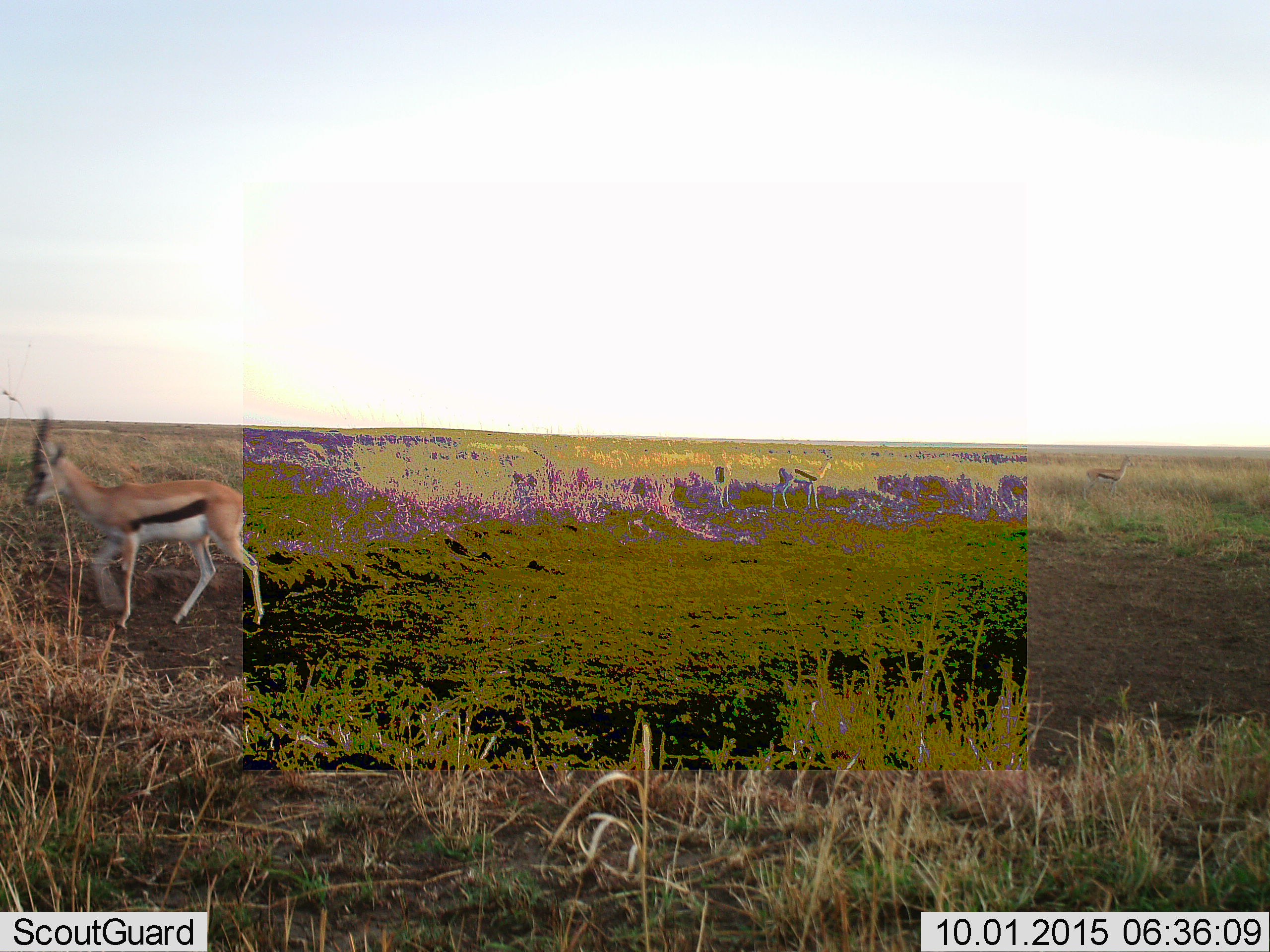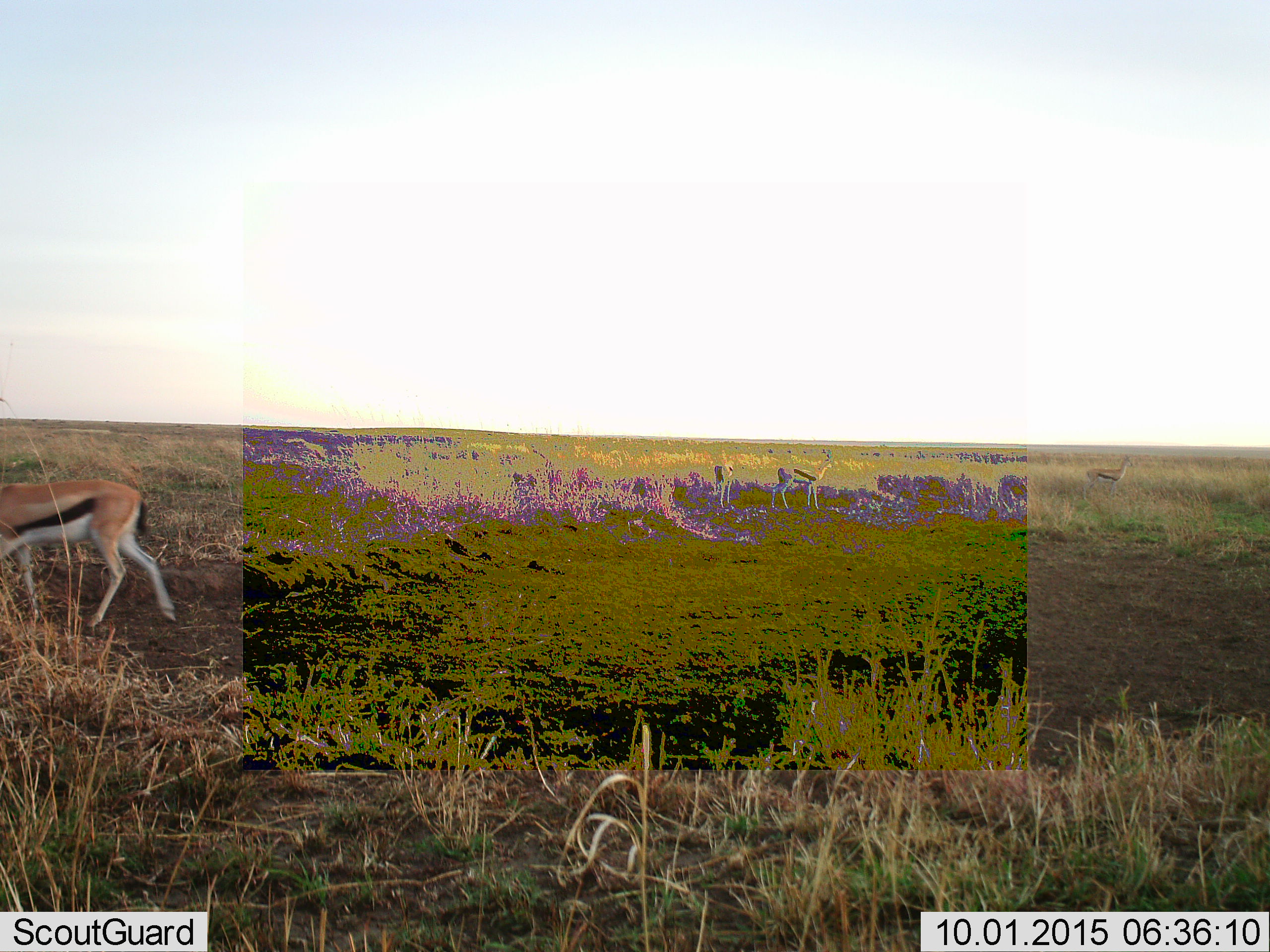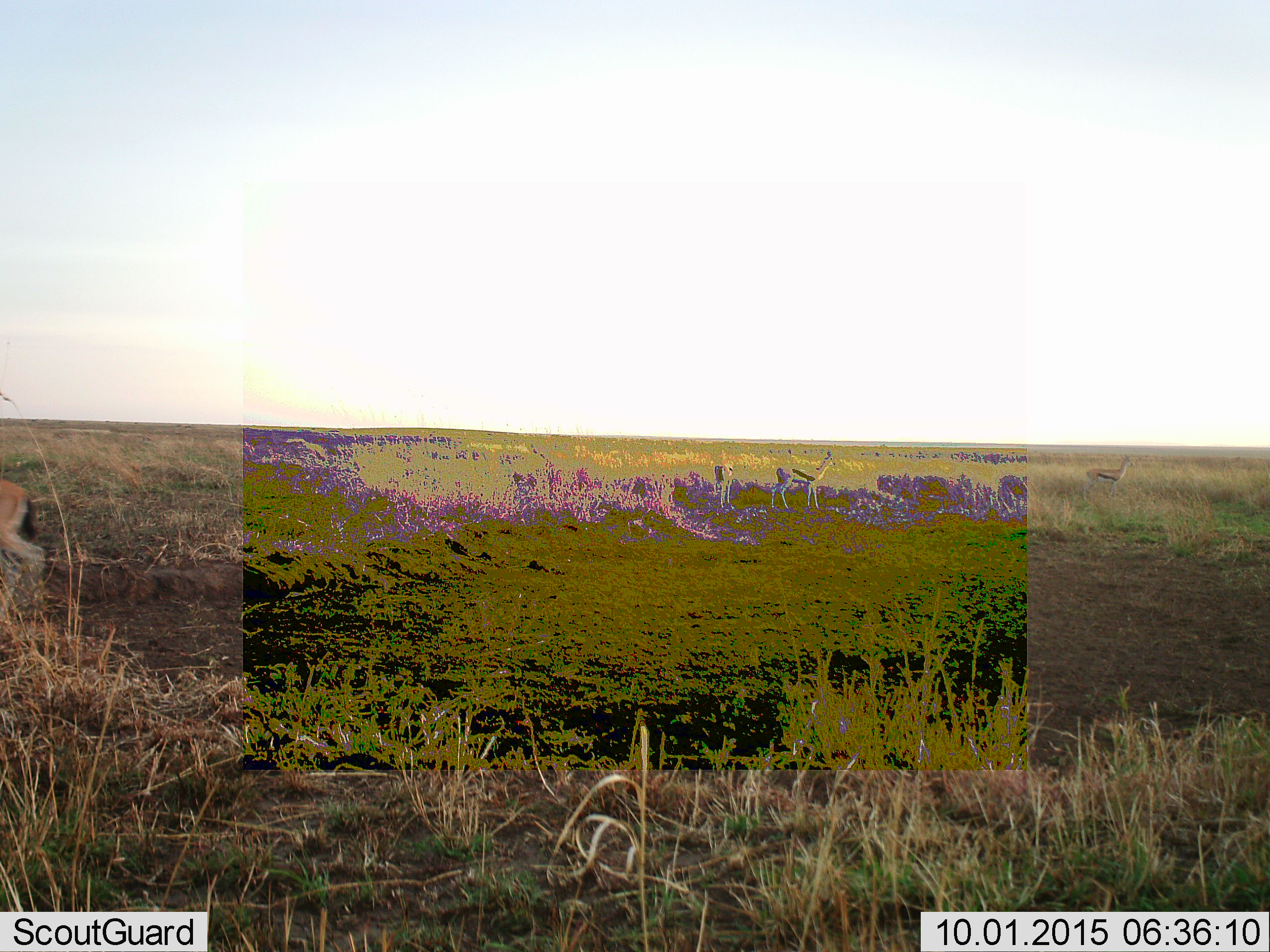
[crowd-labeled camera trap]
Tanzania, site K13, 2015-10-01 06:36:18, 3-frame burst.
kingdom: Animalia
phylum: Chordata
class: Mammalia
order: Artiodactyla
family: Bovidae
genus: Eudorcas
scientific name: Eudorcas thomsonii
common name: thomson's gazelle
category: gazellethomsons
Gazellethomsons (thomson's gazelle) (Eudorcas thomsonii), count 4. Behavior (volunteer vote fractions): standing 62%, resting 0%, moving 100%, interacting 0%. Young present (vote fraction): 0%. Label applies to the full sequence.